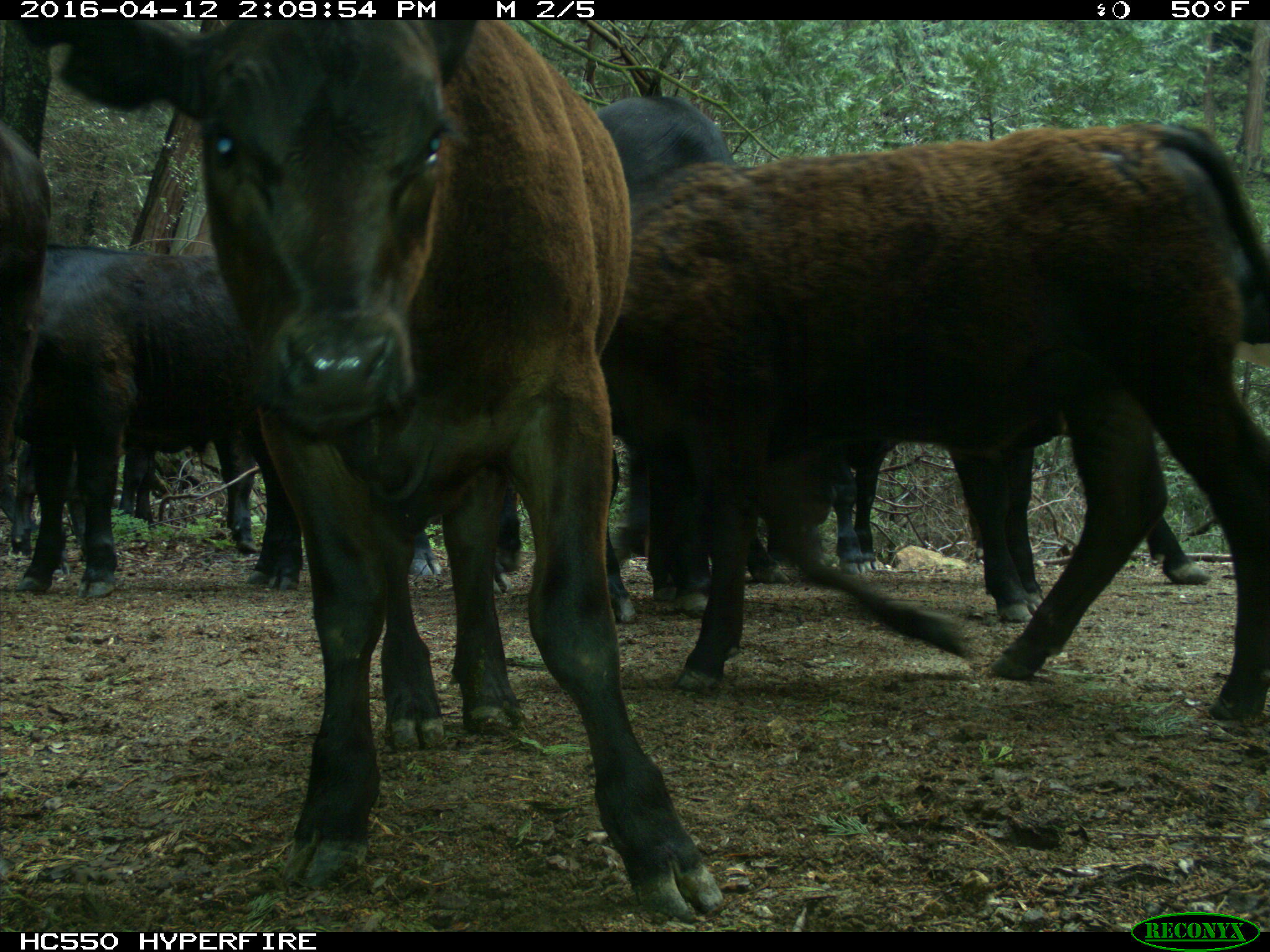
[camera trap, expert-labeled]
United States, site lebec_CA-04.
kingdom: Animalia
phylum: Chordata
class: Mammalia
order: Artiodactyla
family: Bovidae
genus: Bos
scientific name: Bos taurus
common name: domestic cow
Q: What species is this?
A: Bos taurus (domestic cow).